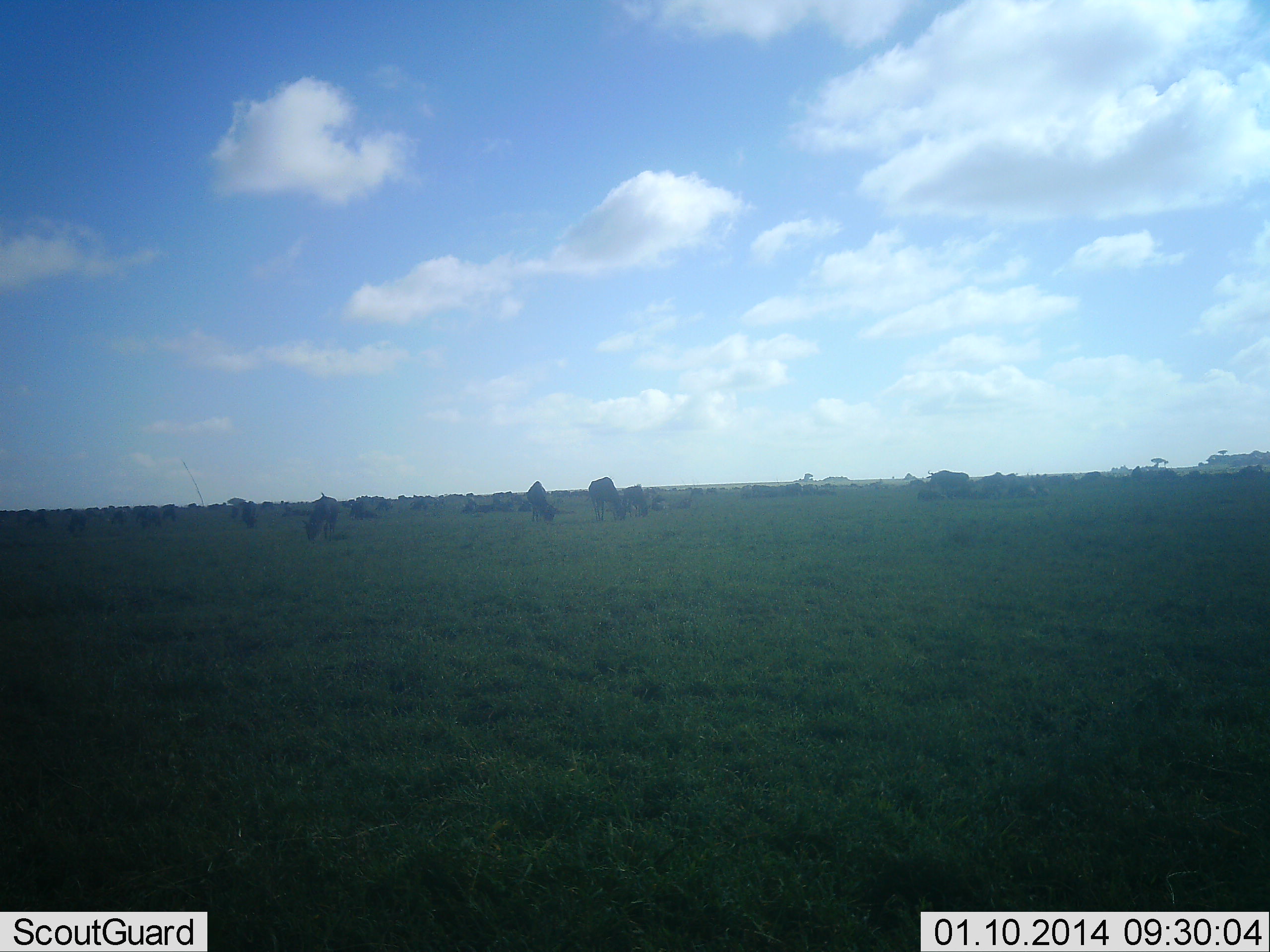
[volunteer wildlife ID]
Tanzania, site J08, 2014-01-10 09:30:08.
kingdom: Animalia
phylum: Chordata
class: Mammalia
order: Artiodactyla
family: Bovidae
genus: Connochaetes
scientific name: Connochaetes taurinus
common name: blue wildebeest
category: wildebeest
Wildebeest (blue wildebeest) (Connochaetes taurinus), count 11-50. Behavior (volunteer vote fractions): standing 29%, resting 0%, moving 8%, interacting 0%. Young present (vote fraction): 0%. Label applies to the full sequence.